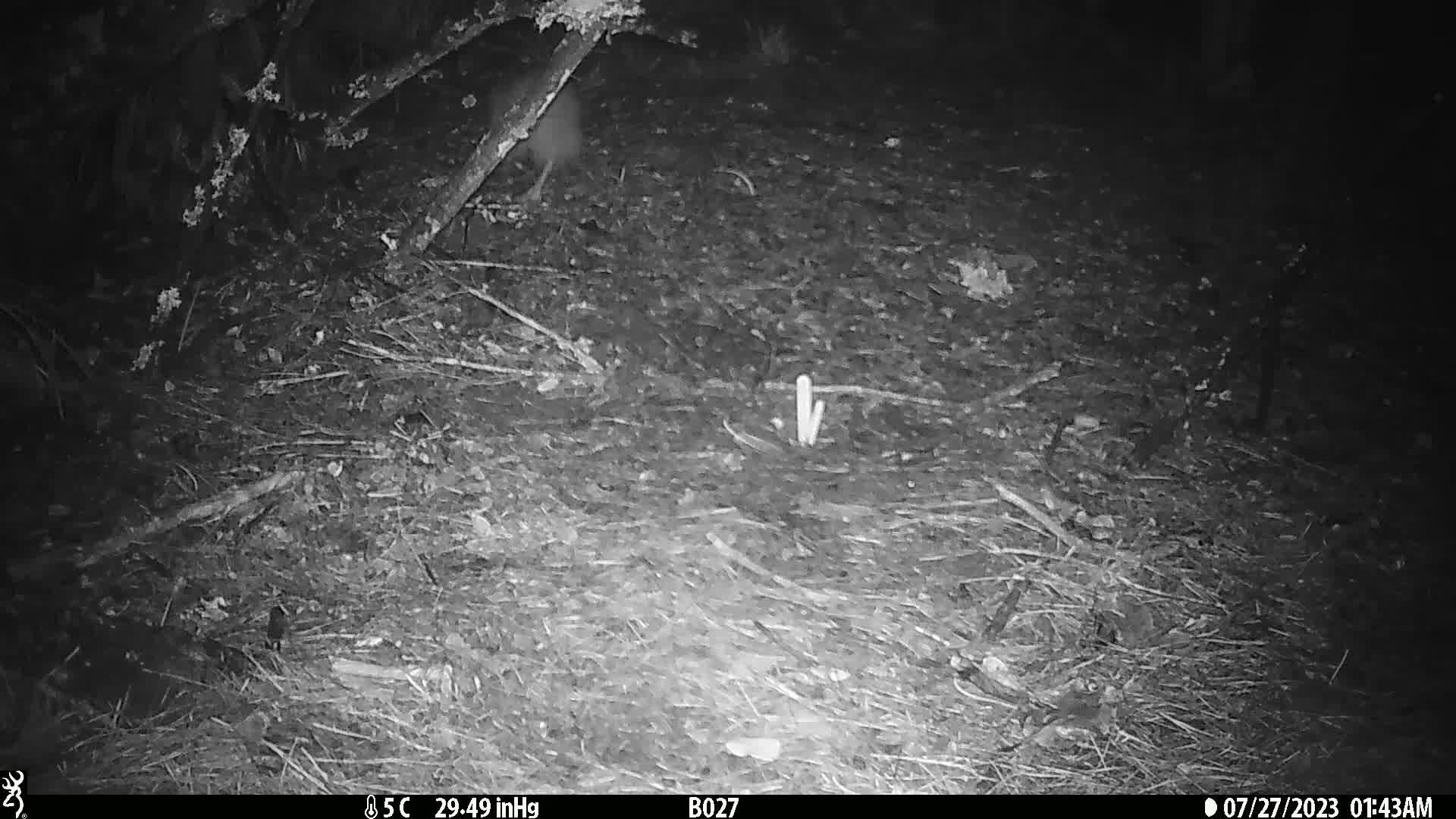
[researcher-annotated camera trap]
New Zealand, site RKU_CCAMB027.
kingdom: Animalia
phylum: Chordata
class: Aves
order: Apterygiformes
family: Apterygidae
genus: Apteryx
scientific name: Apteryx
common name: kiwi